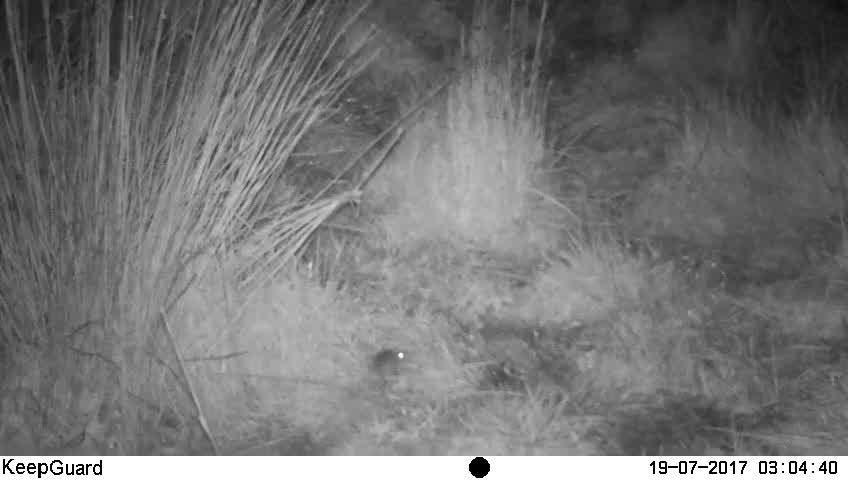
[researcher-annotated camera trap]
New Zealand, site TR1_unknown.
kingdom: Animalia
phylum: Chordata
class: Mammalia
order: Rodentia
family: Muridae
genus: Mus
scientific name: Mus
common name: mouse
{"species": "mouse (Mus)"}